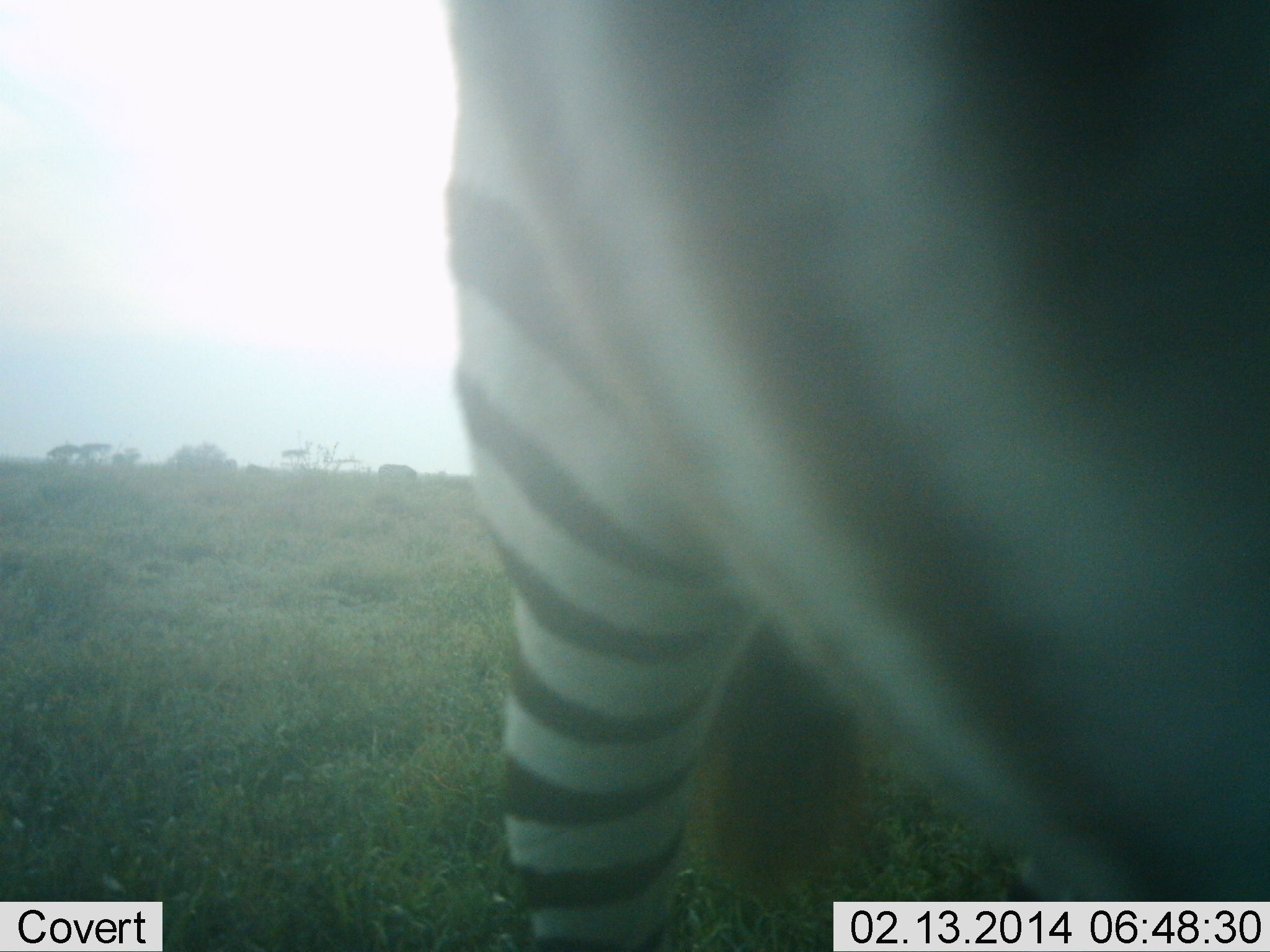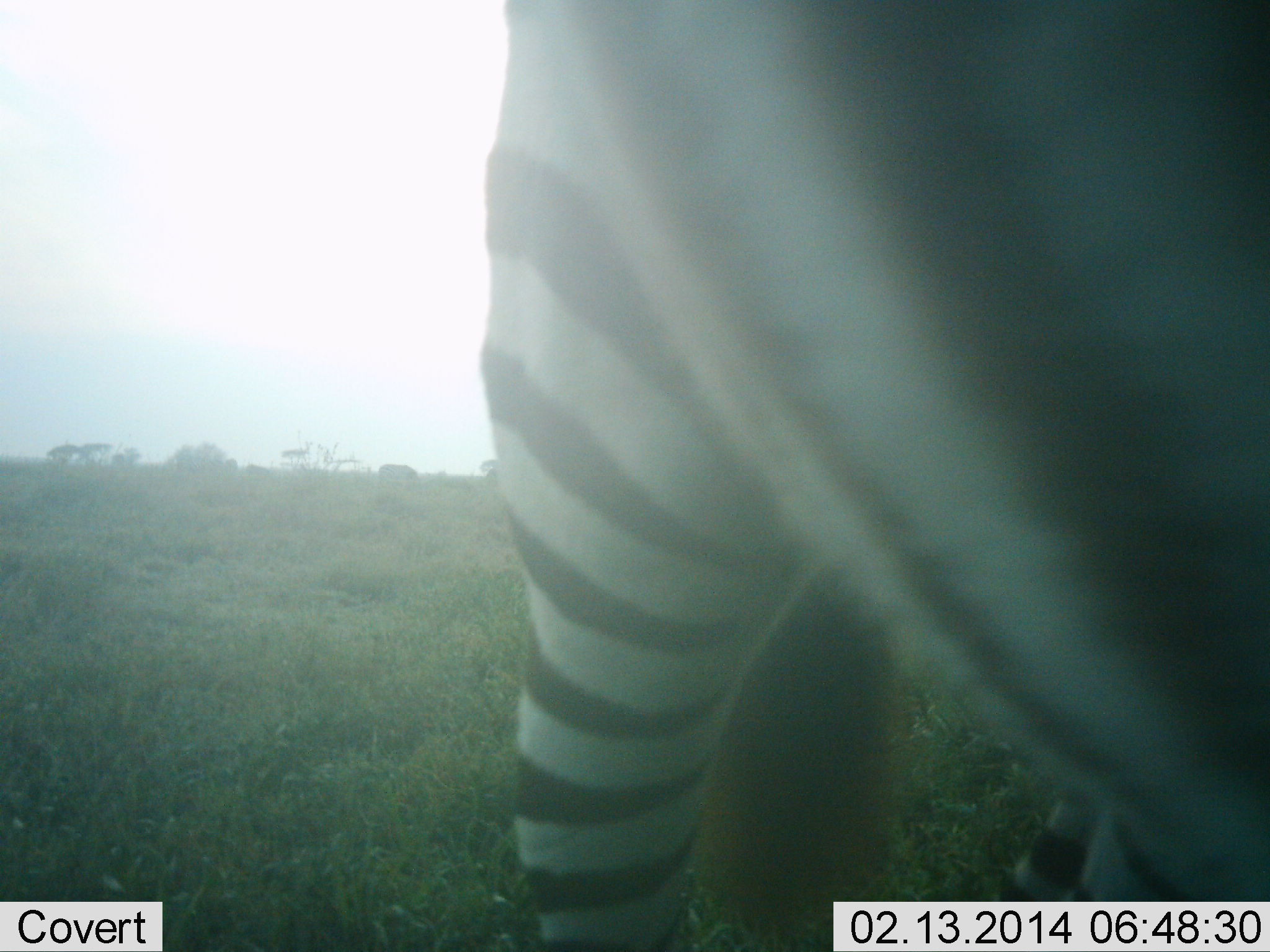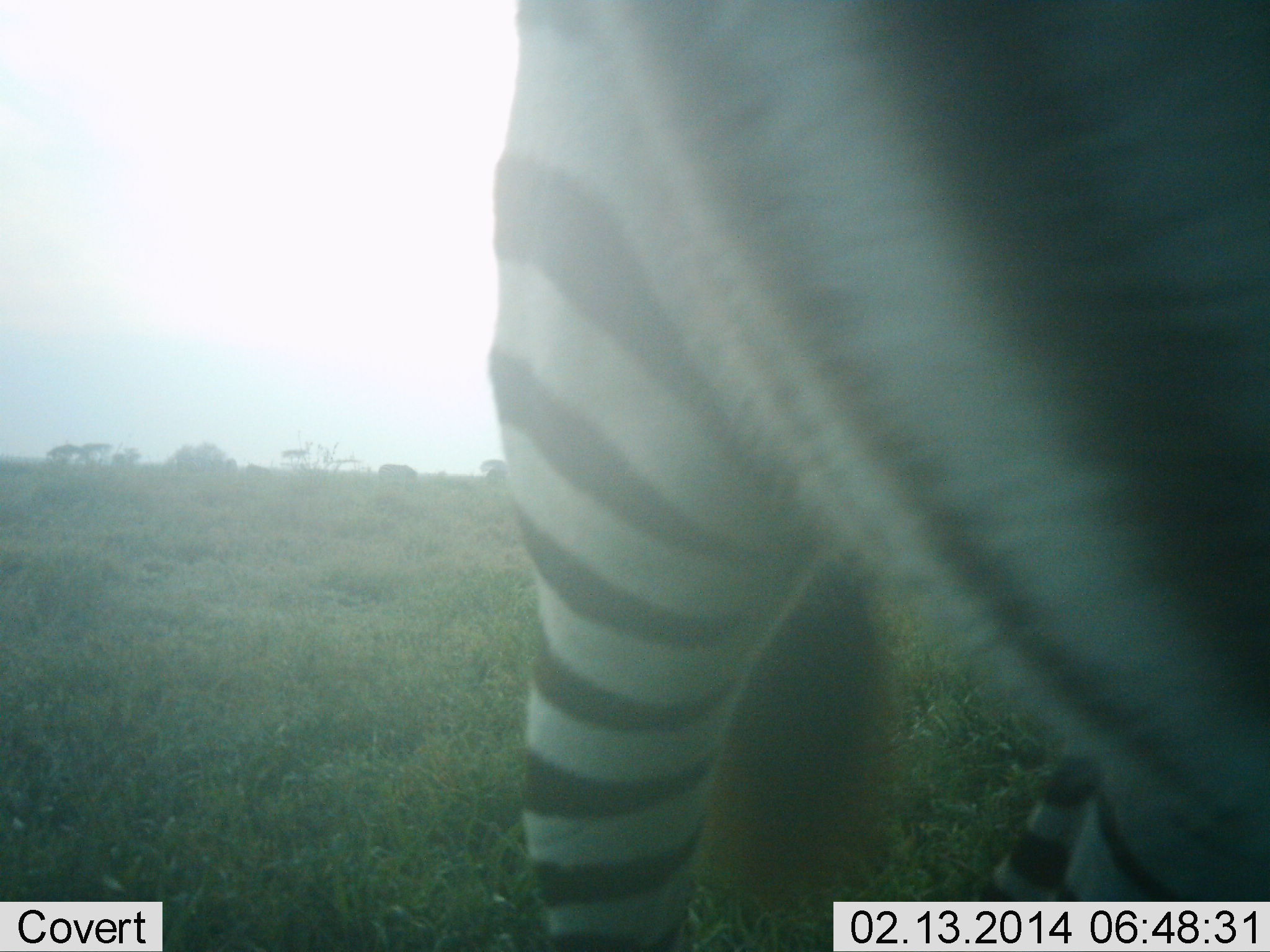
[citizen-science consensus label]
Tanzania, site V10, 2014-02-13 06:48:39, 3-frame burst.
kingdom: Animalia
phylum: Chordata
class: Mammalia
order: Perissodactyla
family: Equidae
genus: Equus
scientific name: Equus quagga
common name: plains zebra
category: zebra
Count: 1.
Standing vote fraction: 80%.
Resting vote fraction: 0%.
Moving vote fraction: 10%.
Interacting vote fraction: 10%.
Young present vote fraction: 0%.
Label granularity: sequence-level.